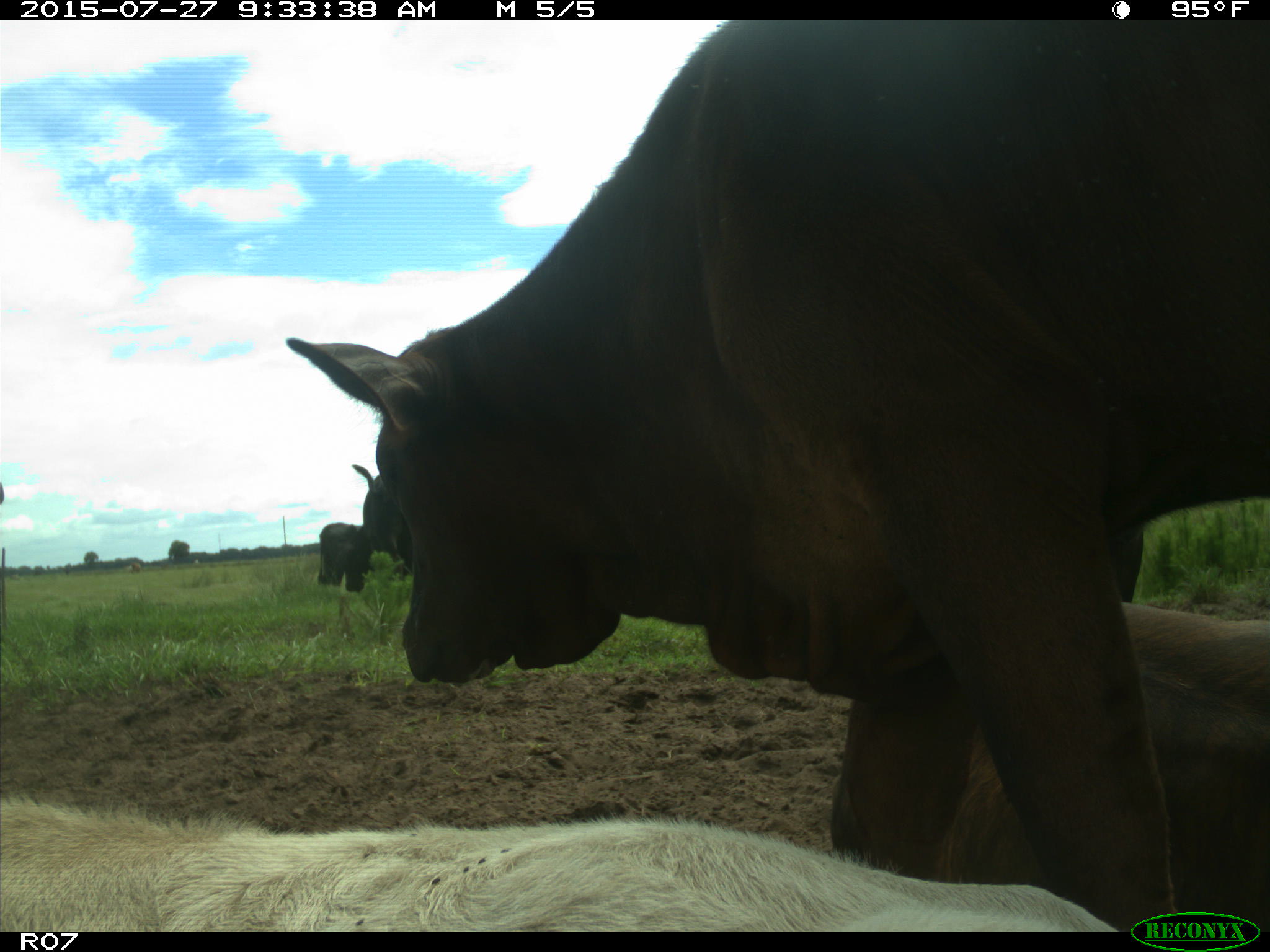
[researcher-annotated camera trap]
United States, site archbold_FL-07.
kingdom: Animalia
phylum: Chordata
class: Mammalia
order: Artiodactyla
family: Bovidae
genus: Bos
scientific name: Bos taurus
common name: domestic cow